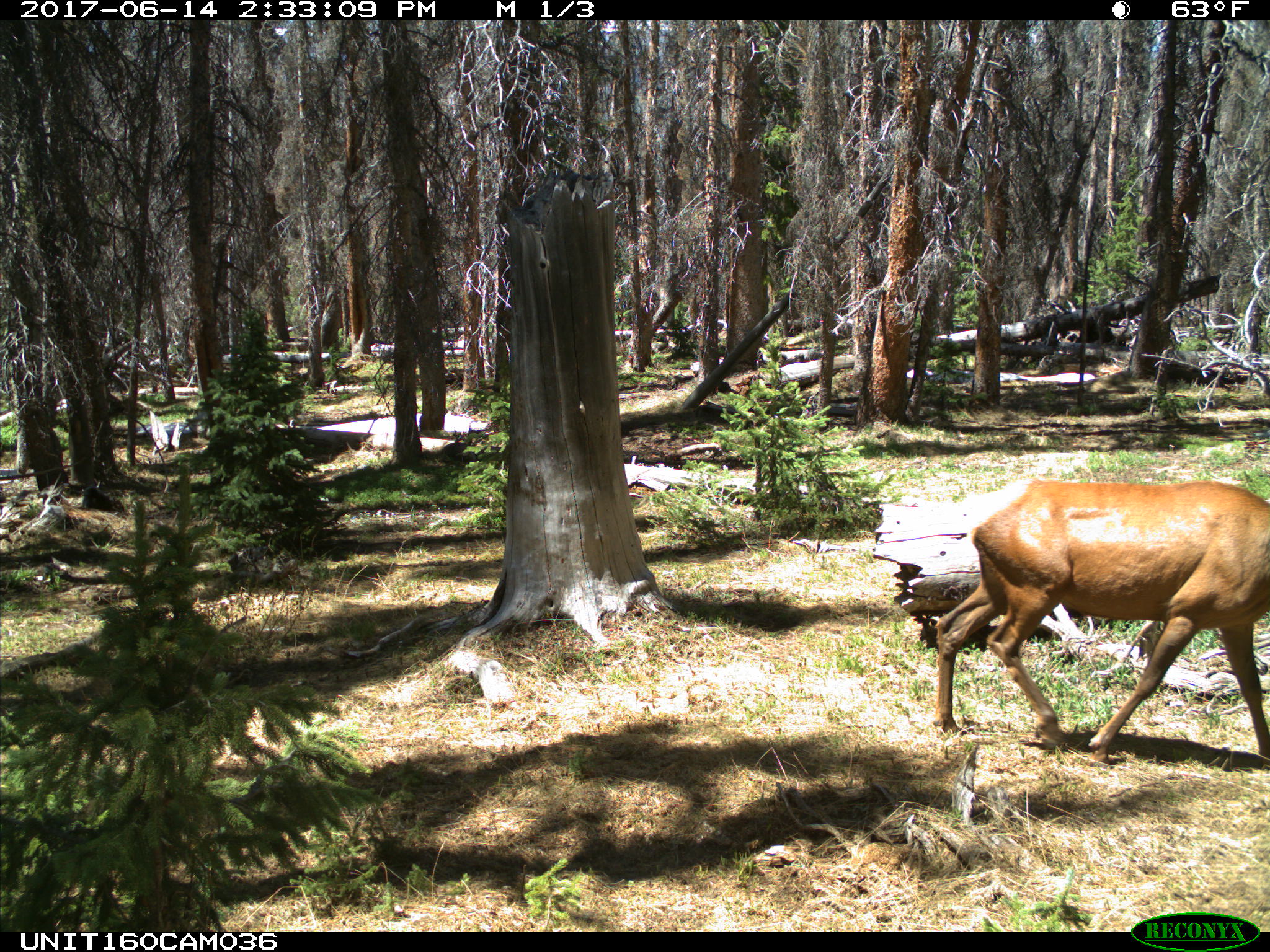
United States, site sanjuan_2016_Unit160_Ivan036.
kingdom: Animalia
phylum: Chordata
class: Mammalia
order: Artiodactyla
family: Cervidae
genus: Cervus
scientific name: Cervus elaphus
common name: red deer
Cervus elaphus (red deer).